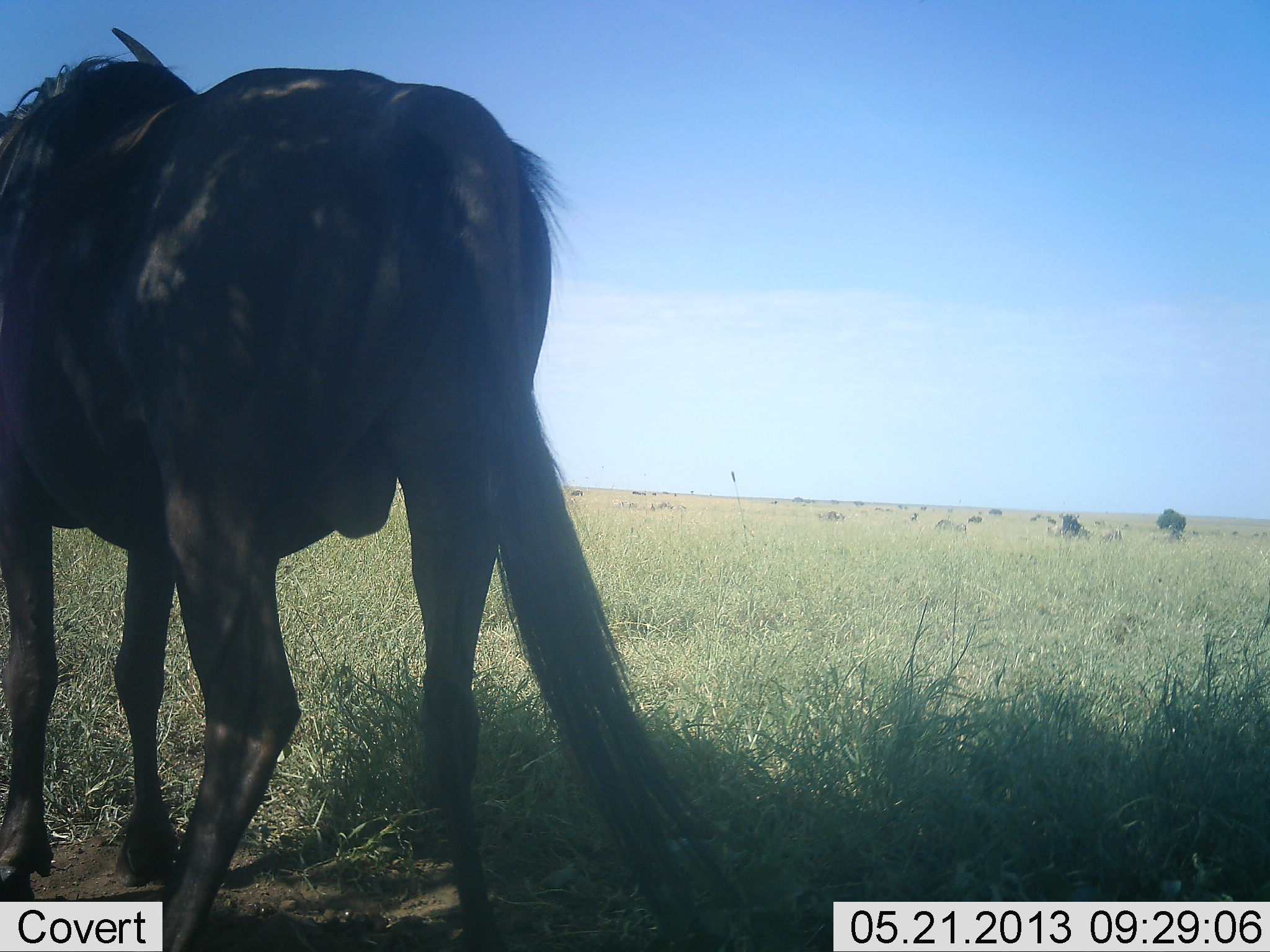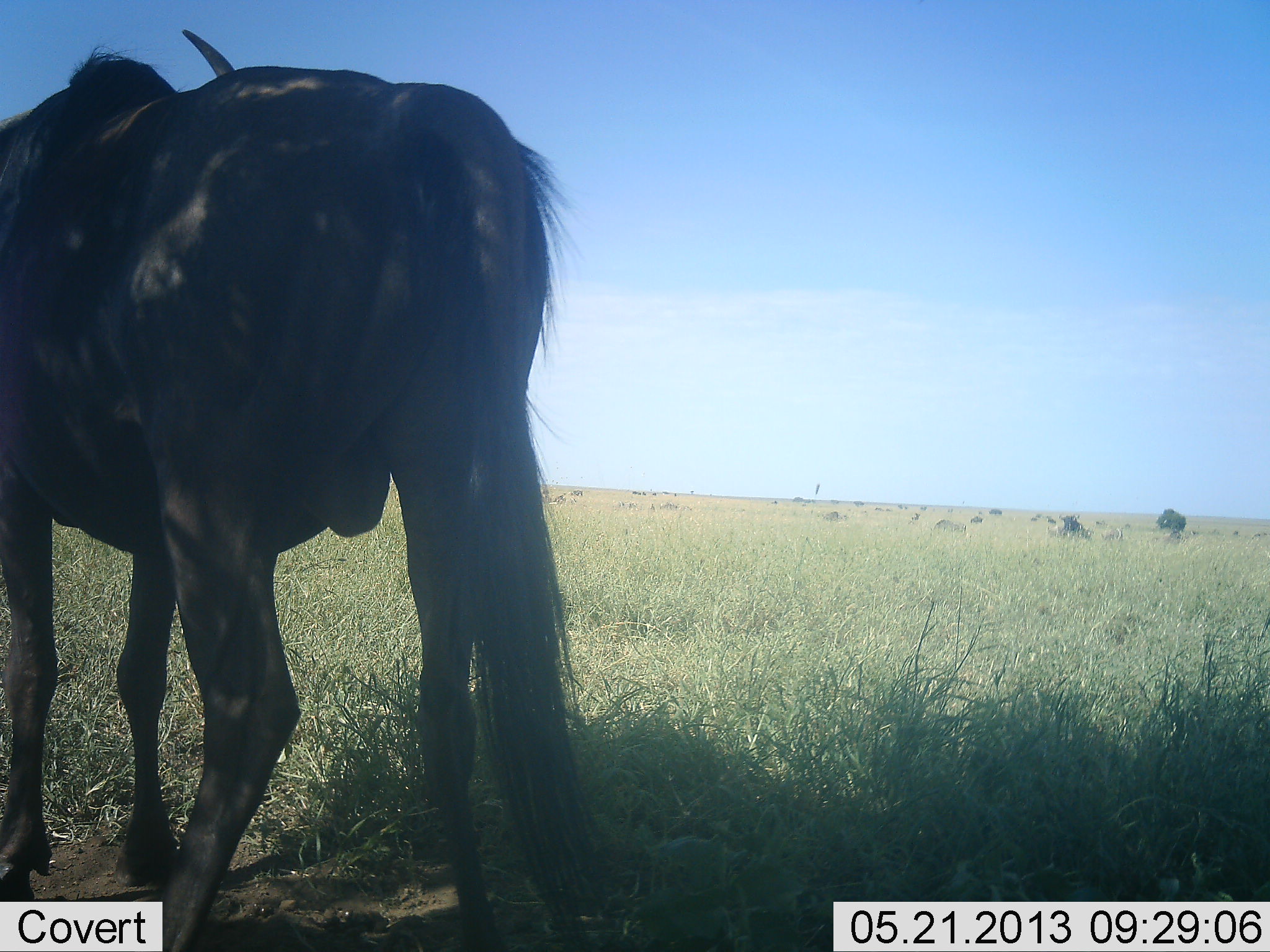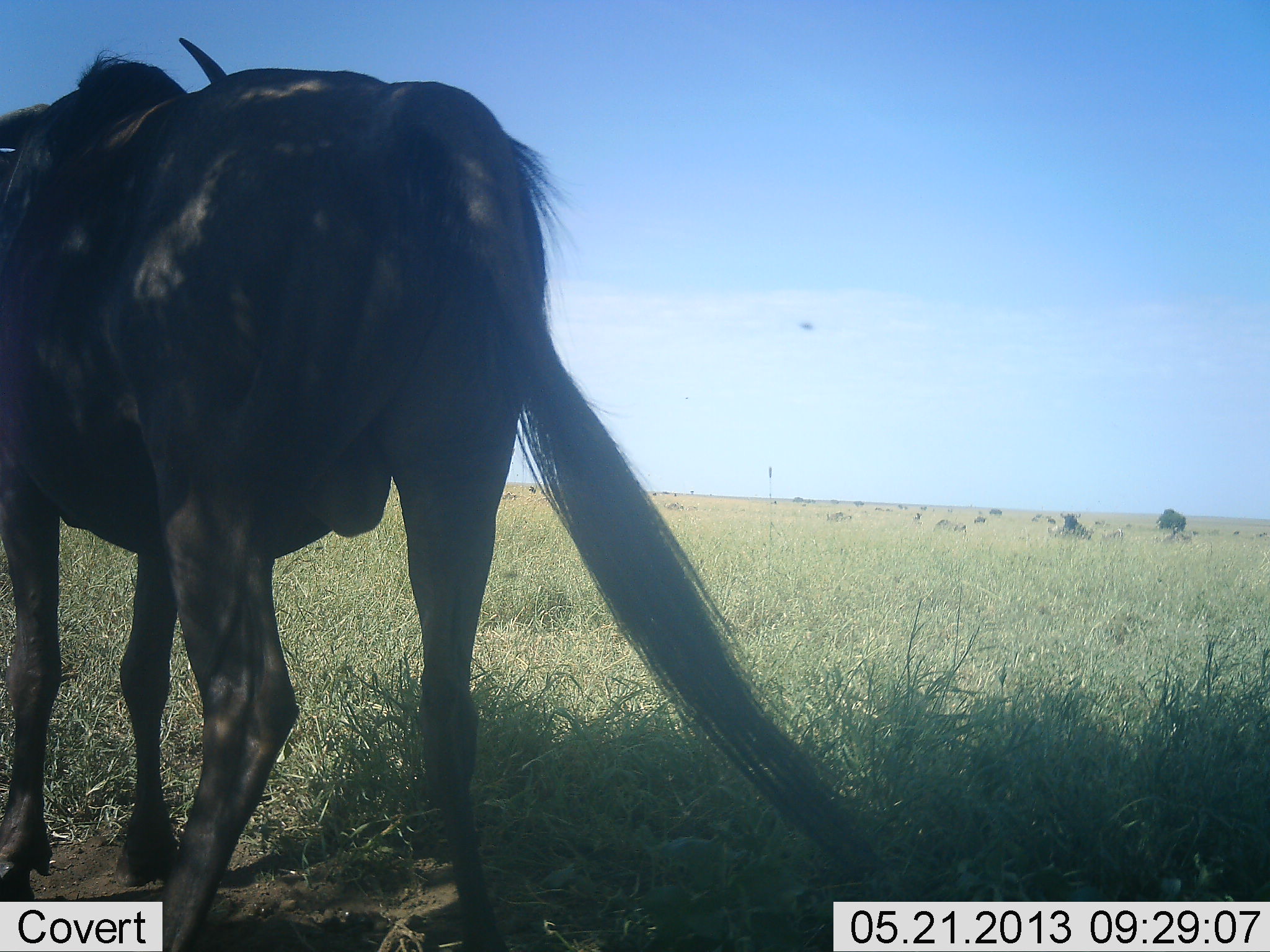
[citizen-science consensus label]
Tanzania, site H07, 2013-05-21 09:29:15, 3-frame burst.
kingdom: Animalia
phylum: Chordata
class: Mammalia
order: Artiodactyla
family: Bovidae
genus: Connochaetes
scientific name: Connochaetes taurinus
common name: blue wildebeest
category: wildebeest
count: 1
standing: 94%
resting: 6%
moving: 18%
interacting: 0%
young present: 0%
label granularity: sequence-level